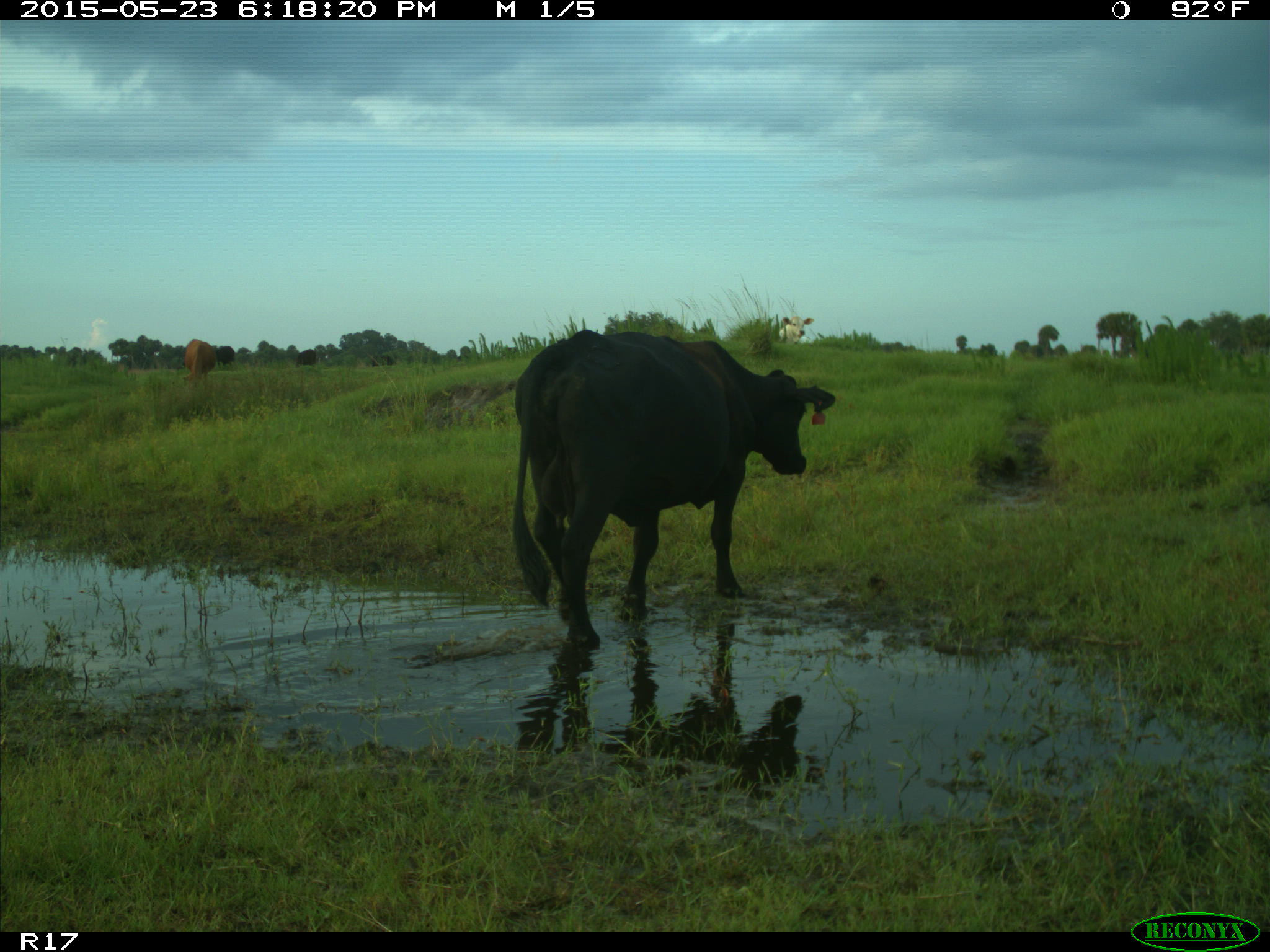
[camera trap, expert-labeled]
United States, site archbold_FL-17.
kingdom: Animalia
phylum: Chordata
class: Mammalia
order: Artiodactyla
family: Bovidae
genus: Bos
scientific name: Bos taurus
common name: domestic cow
Bos taurus (domestic cow).